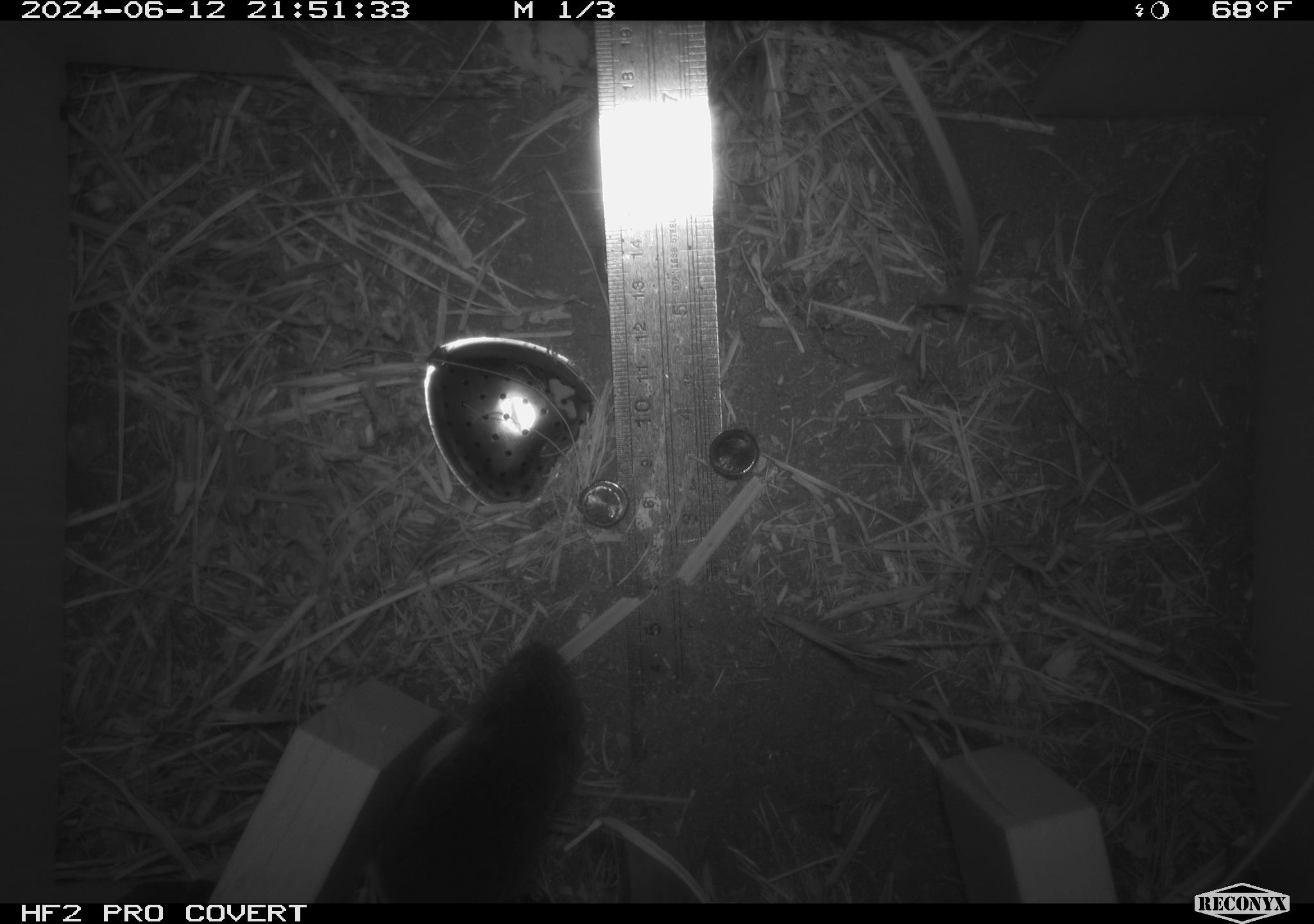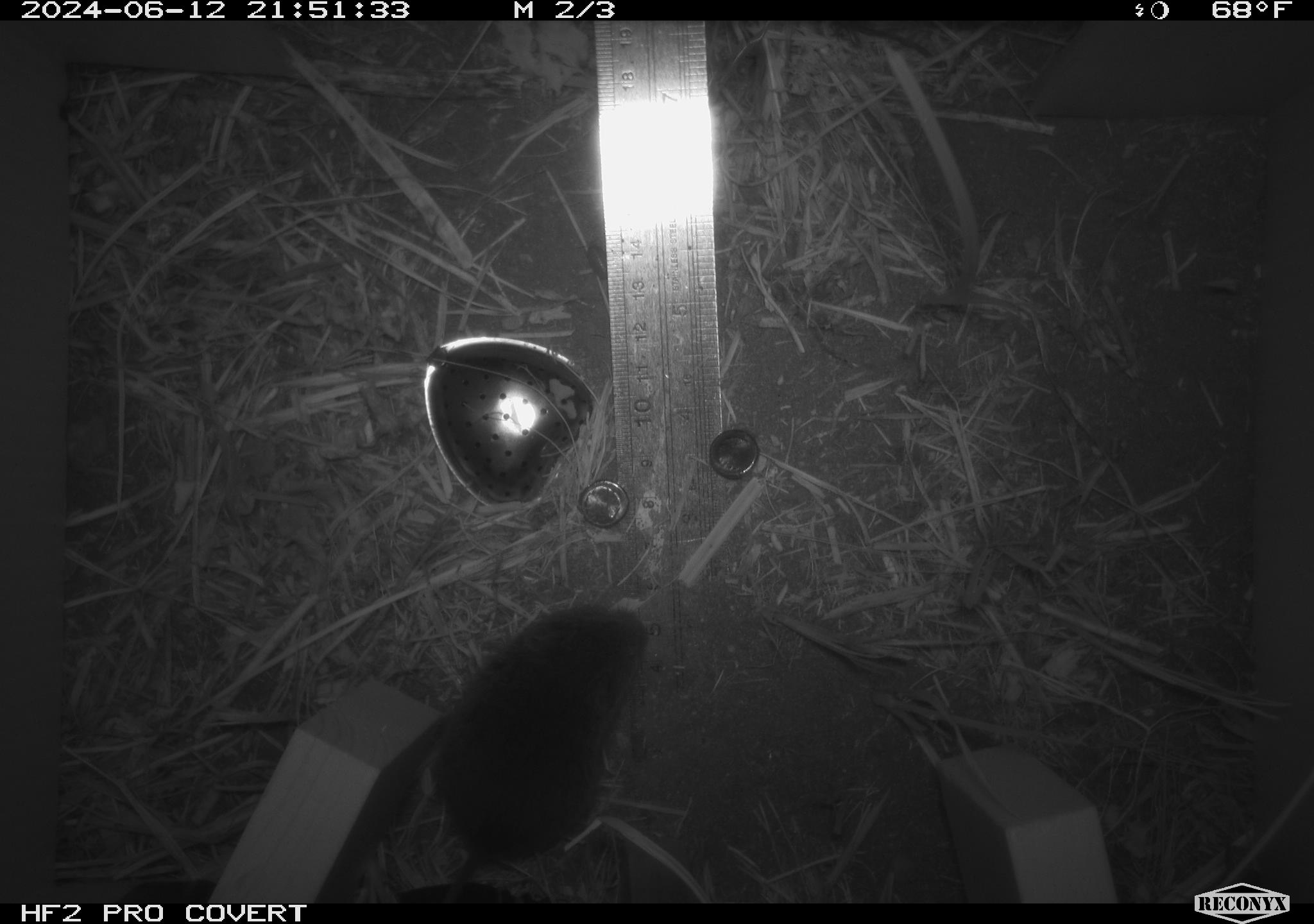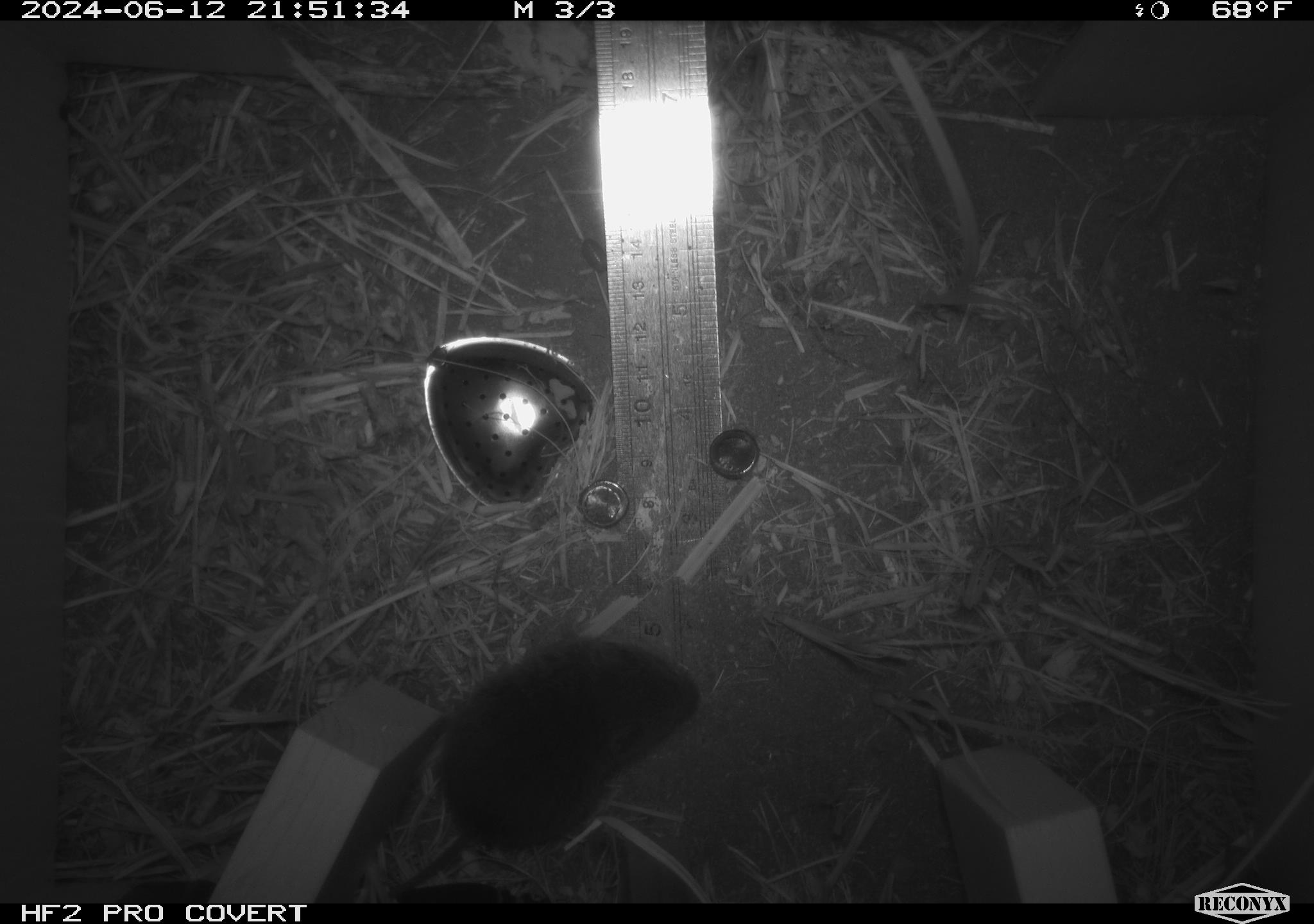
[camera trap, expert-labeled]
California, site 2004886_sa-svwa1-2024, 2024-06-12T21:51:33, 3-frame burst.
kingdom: Animalia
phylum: Chordata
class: Mammalia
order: Rodentia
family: Cricetidae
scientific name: Arvicolinae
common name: voles, lemmings, and muskrats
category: arvicolinae subfamily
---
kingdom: Animalia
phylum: Arthropoda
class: Malacostraca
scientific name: Malacostraca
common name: amphipods, crabs, isopods, krill, lobsters and shrimps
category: malacostracan